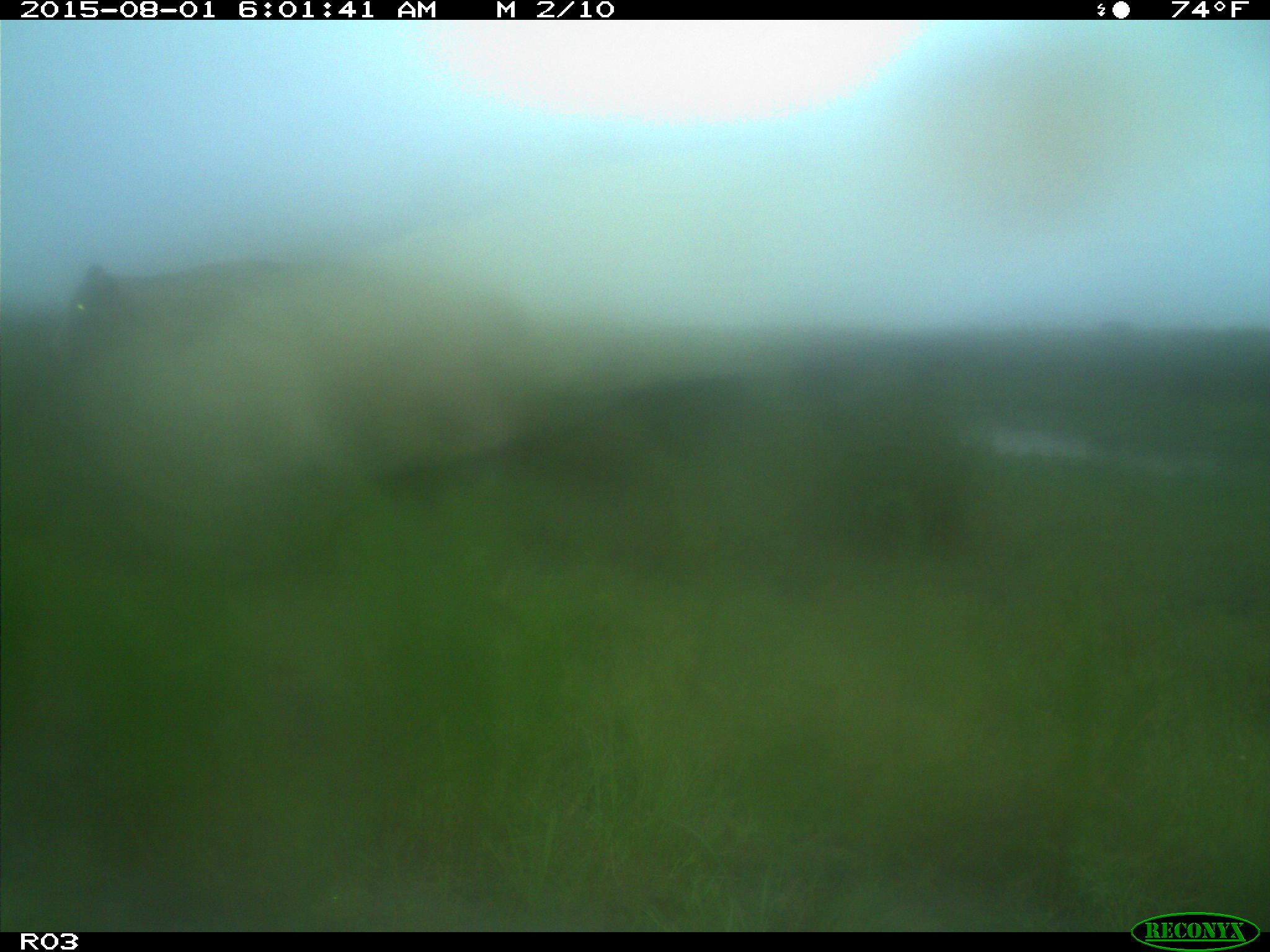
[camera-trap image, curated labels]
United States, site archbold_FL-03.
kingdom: Animalia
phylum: Chordata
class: Mammalia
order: Artiodactyla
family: Bovidae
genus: Bos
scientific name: Bos taurus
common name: domestic cow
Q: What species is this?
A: Bos taurus (domestic cow).